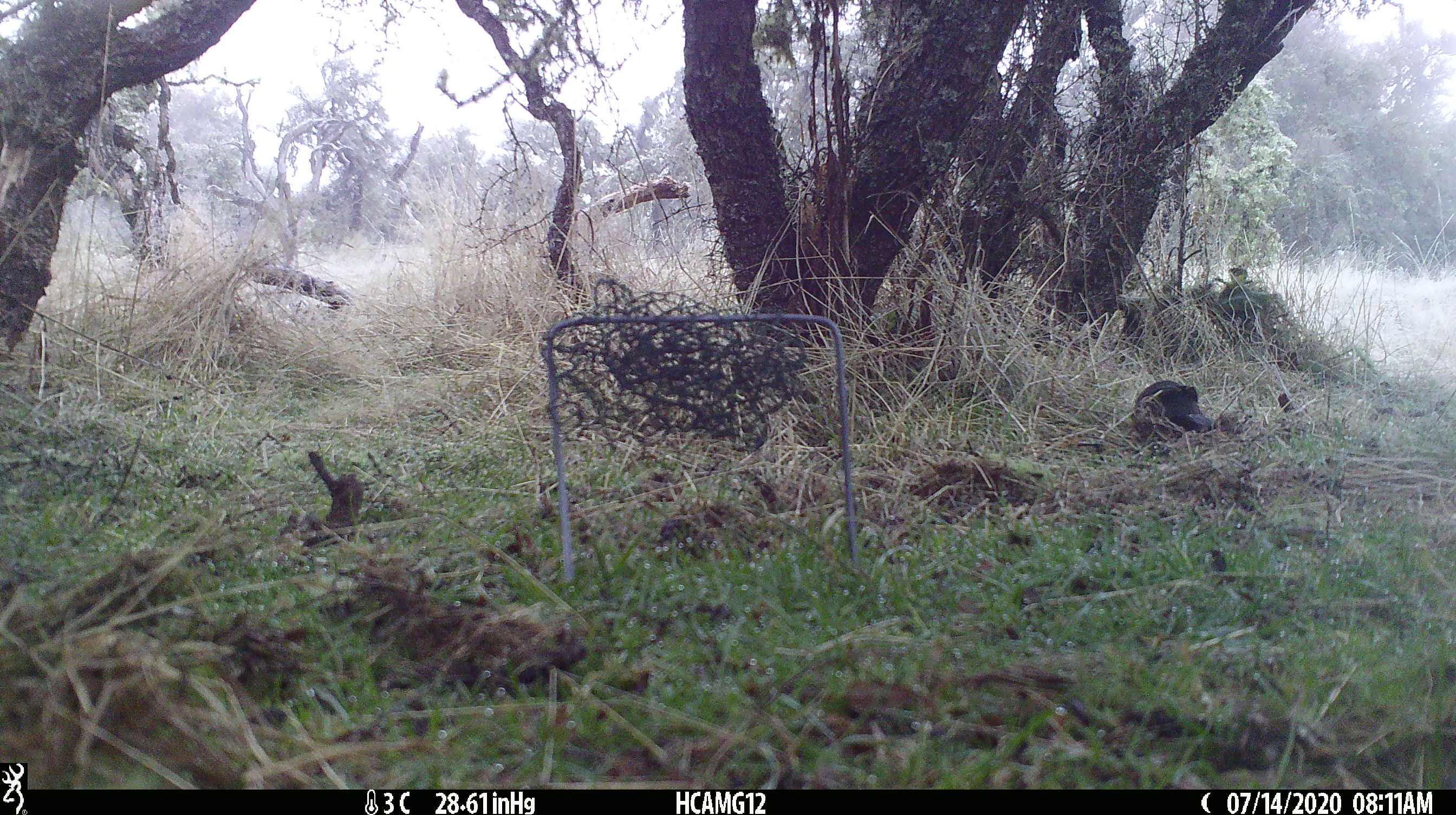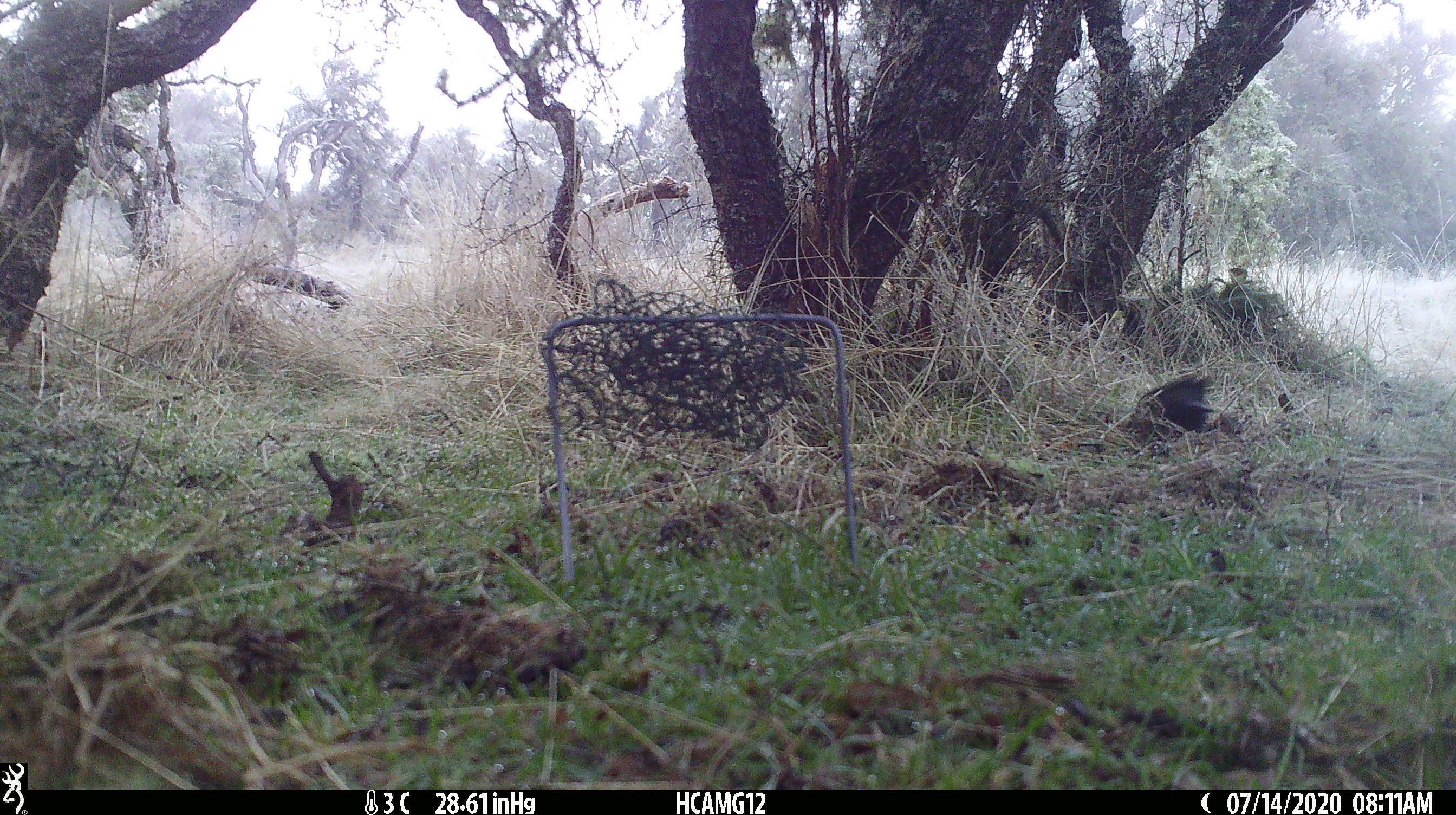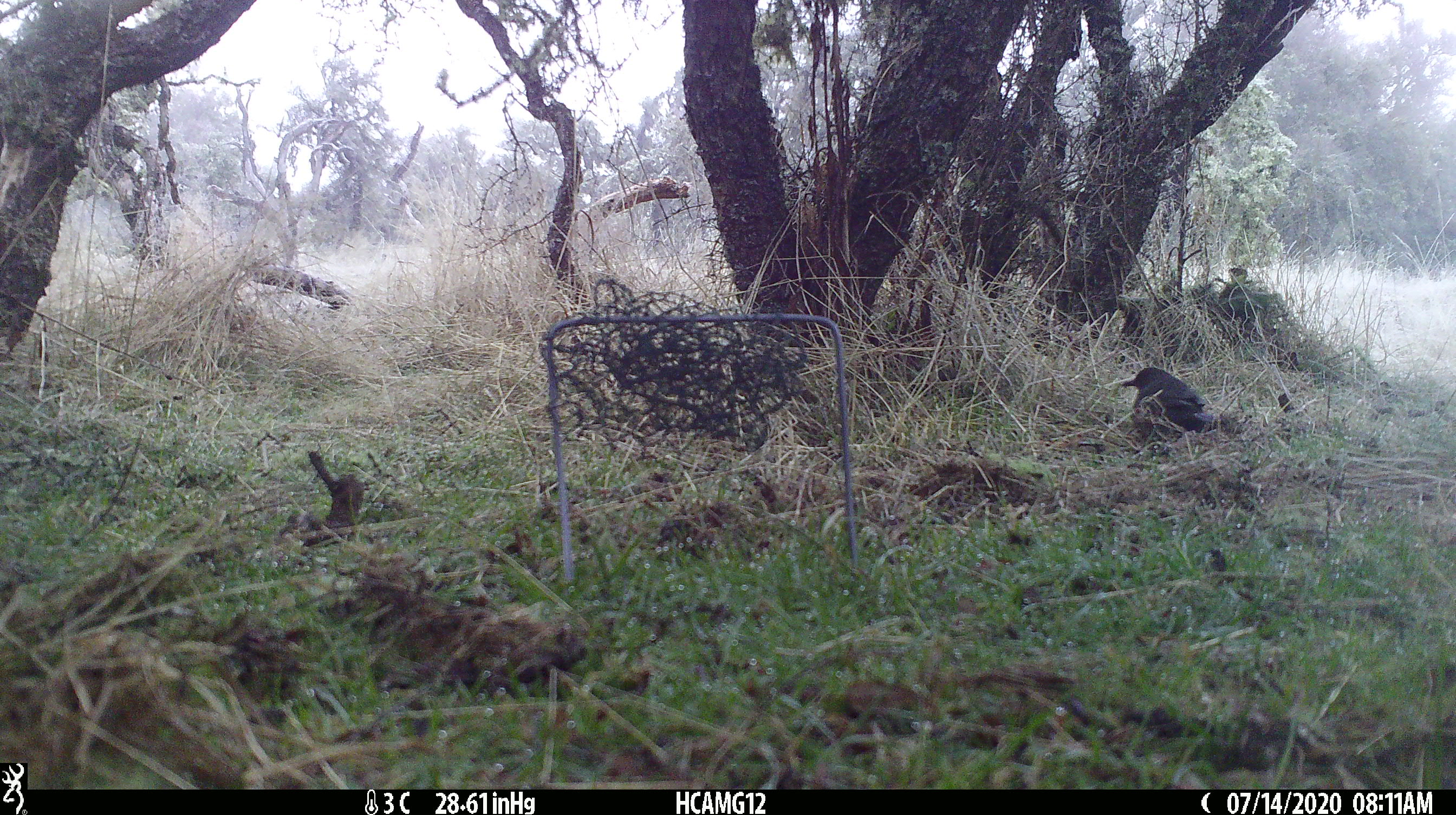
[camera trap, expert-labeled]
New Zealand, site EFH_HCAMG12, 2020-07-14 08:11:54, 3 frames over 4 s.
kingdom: Animalia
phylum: Chordata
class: Aves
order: Passeriformes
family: Turdidae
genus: Turdus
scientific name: Turdus merula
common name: eurasian blackbird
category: blackbird